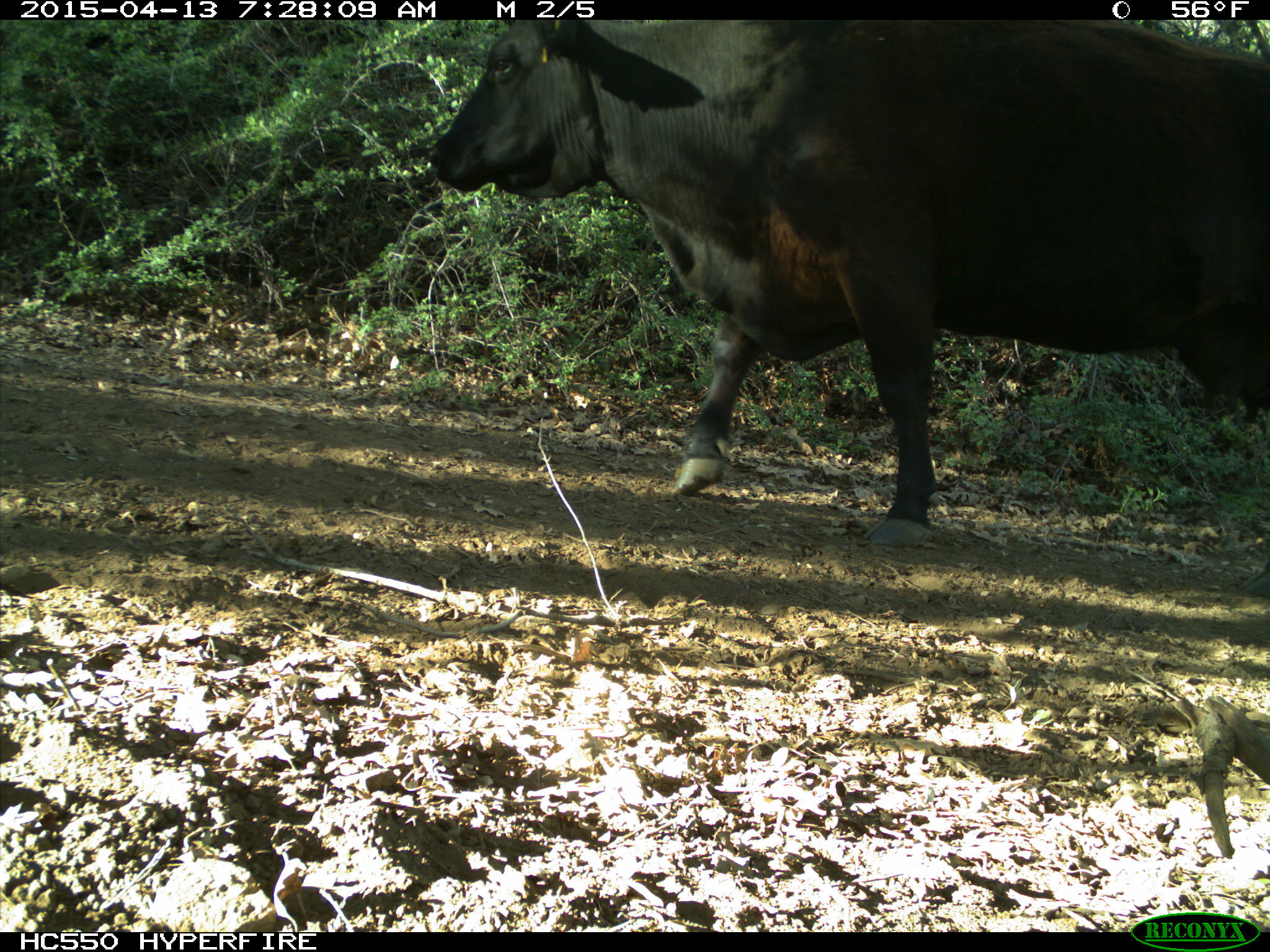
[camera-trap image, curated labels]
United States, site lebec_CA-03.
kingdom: Animalia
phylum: Chordata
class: Mammalia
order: Artiodactyla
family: Bovidae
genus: Bos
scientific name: Bos taurus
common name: domestic cow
Bos taurus (domestic cow).